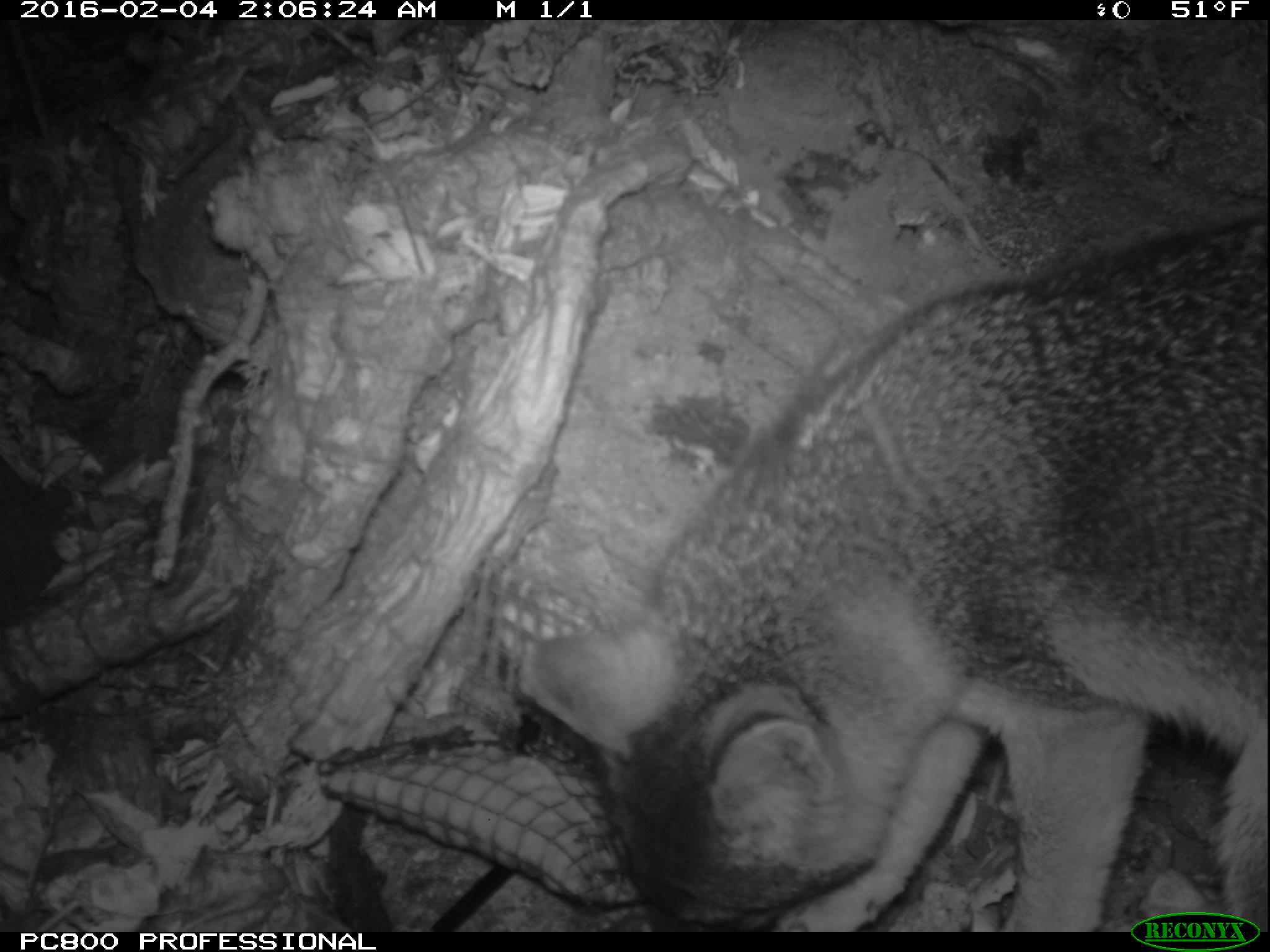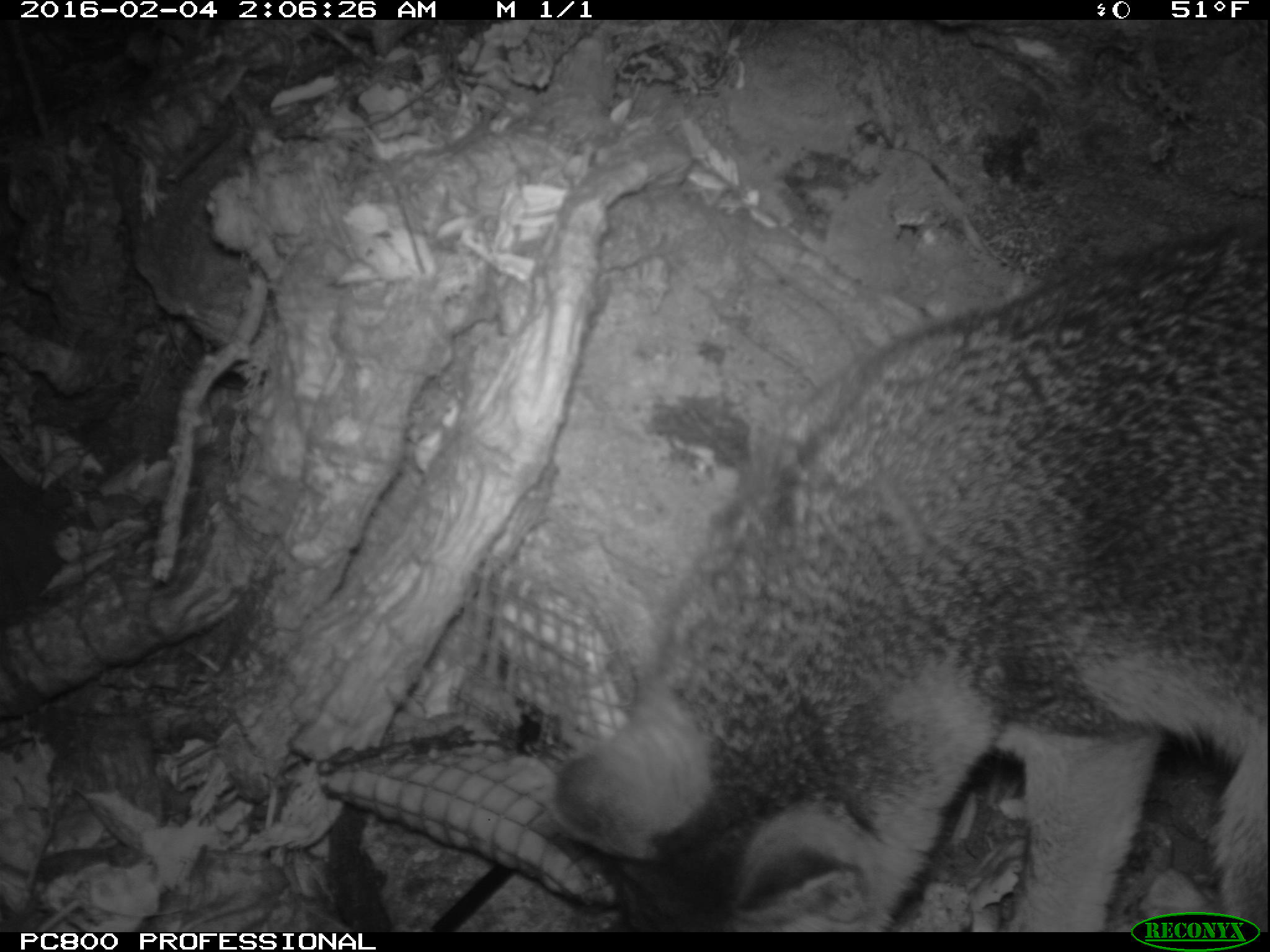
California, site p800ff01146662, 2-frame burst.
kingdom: Animalia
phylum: Chordata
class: Mammalia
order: Carnivora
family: Canidae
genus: Urocyon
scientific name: Urocyon littoralis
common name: island fox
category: fox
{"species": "fox (island fox) (Urocyon littoralis)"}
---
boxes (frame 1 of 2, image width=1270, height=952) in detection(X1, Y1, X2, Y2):
fox: detection(519, 208, 1269, 930)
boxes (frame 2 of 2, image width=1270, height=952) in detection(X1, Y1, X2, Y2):
fox: detection(551, 219, 1269, 930)